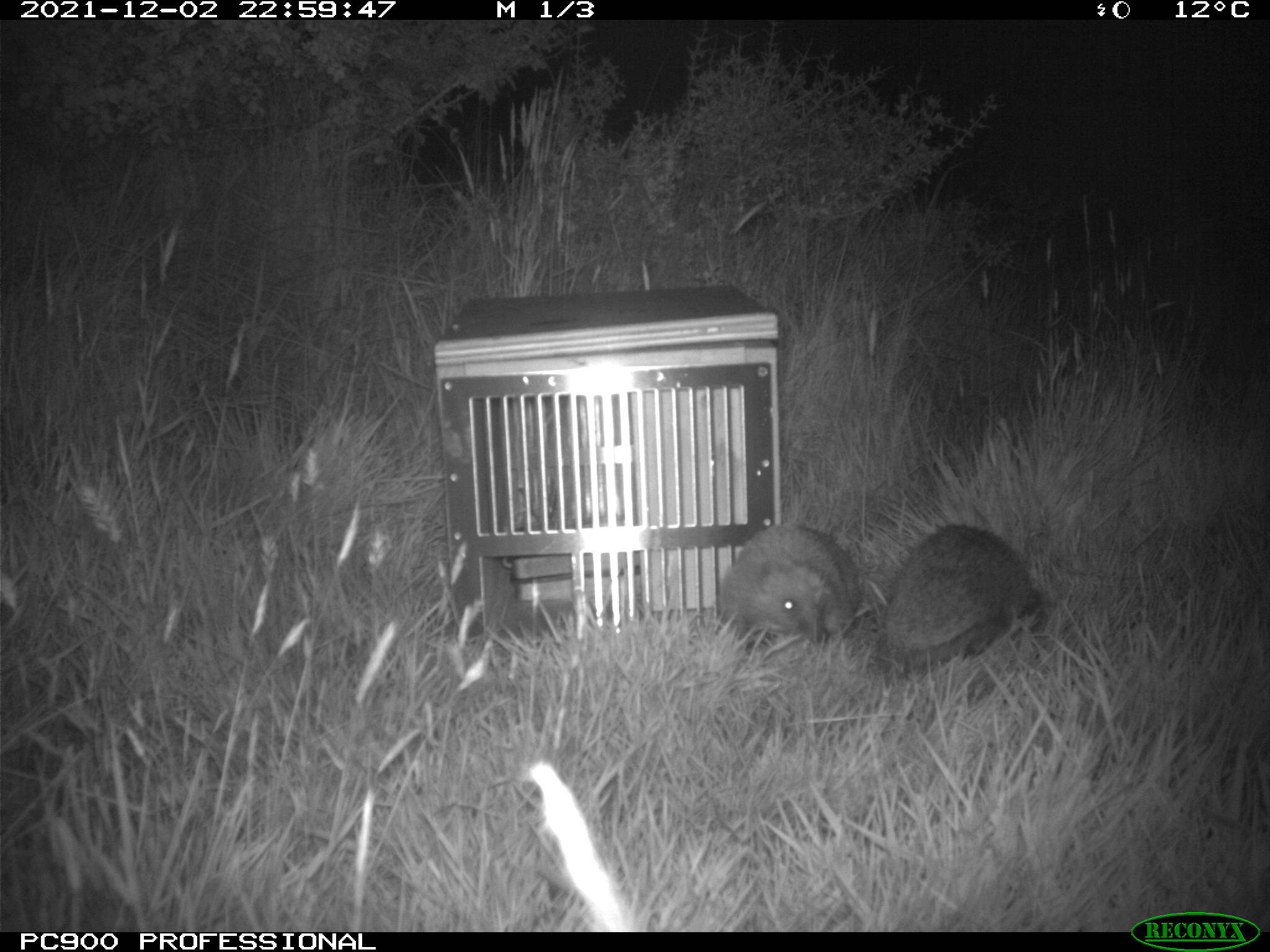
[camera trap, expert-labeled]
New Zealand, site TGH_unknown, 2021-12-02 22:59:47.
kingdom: Animalia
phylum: Chordata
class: Mammalia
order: Eulipotyphla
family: Erinaceidae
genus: Erinaceus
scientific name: Erinaceus europaeus europaeus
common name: european hedgehog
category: hedgehog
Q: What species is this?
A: Hedgehog (european hedgehog) (Erinaceus europaeus europaeus).